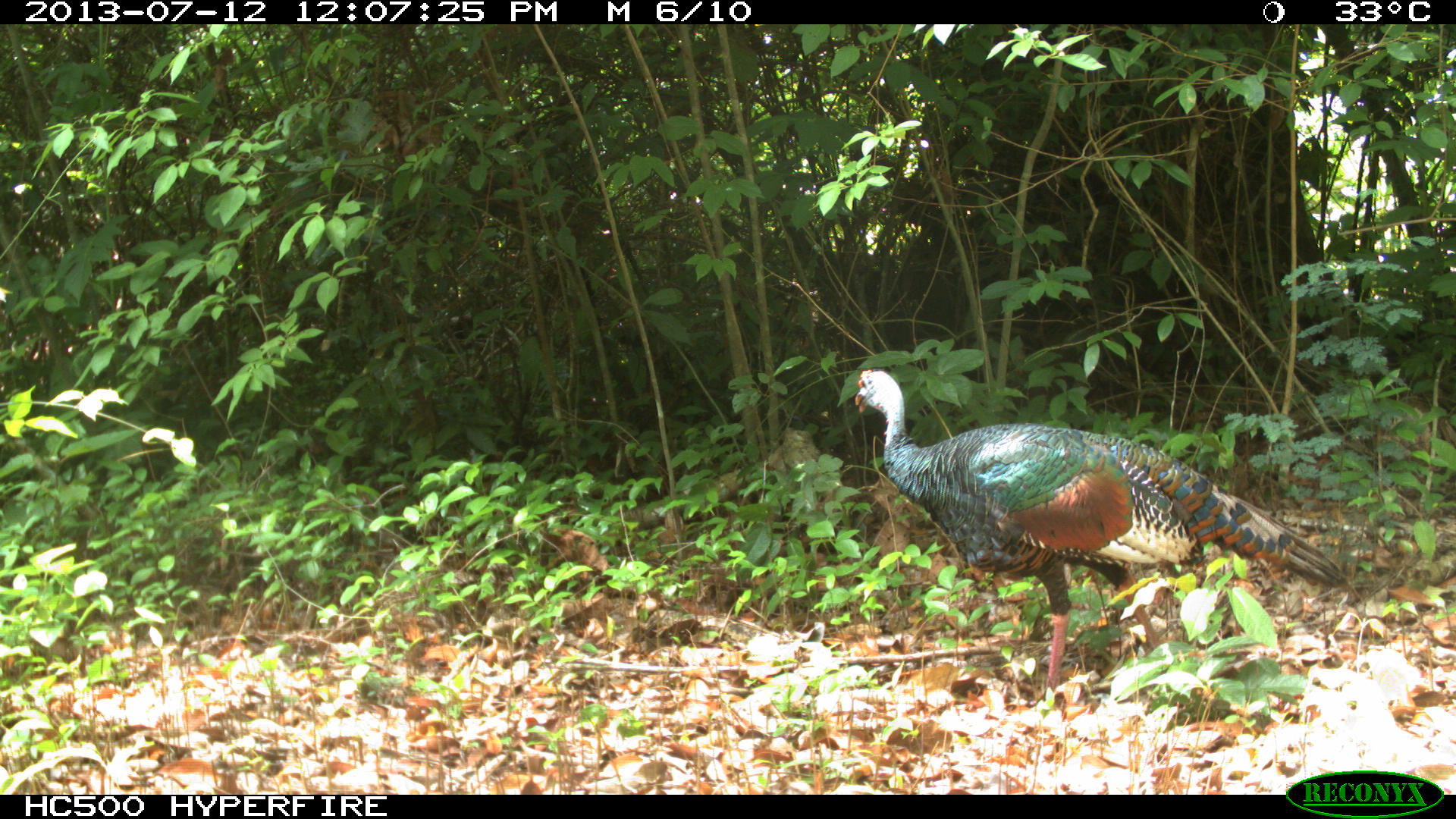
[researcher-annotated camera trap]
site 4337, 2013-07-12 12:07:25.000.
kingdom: Animalia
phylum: Chordata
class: Aves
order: Galliformes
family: Phasianidae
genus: Meleagris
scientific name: Meleagris ocellata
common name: ocellated turkey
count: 1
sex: female